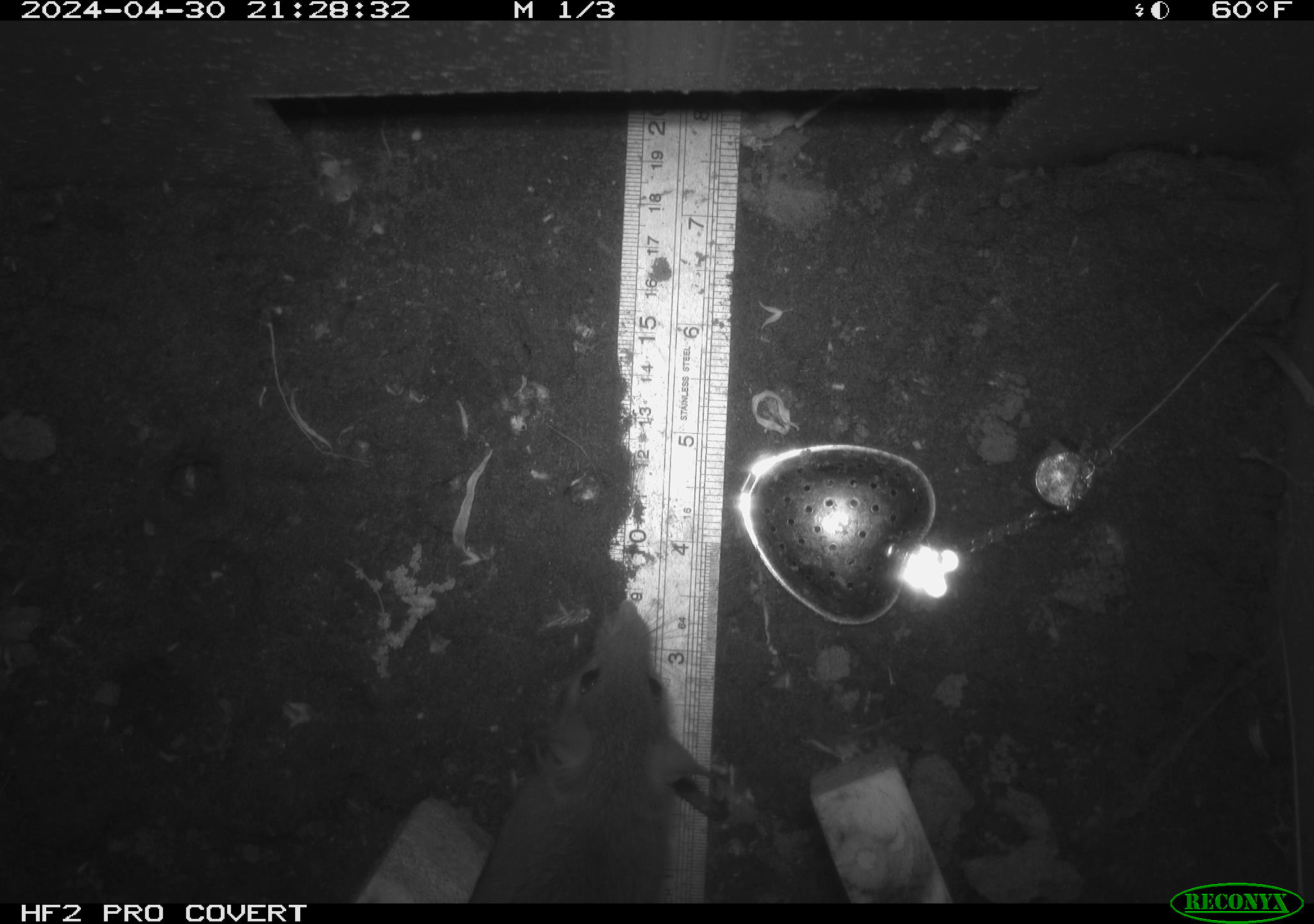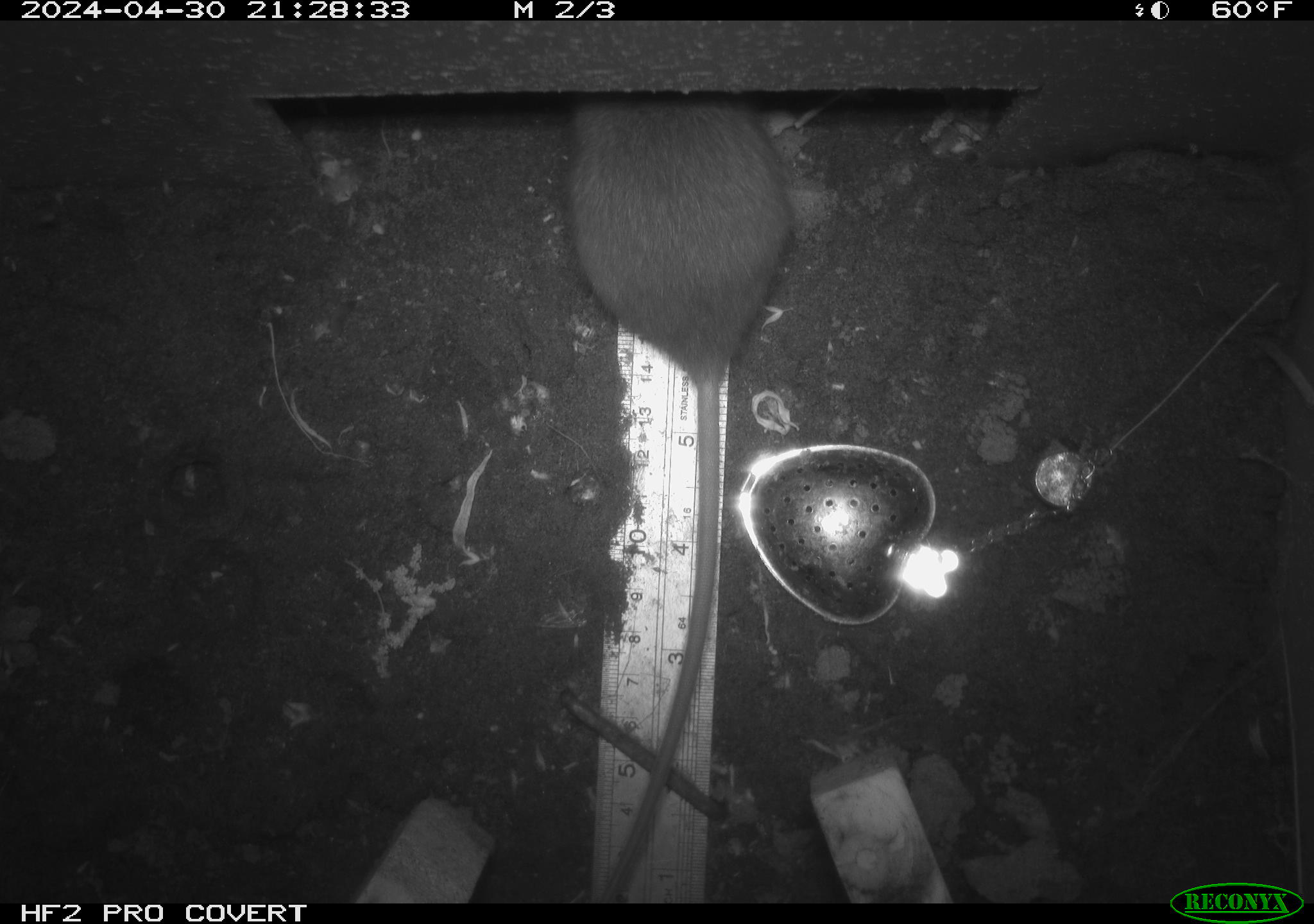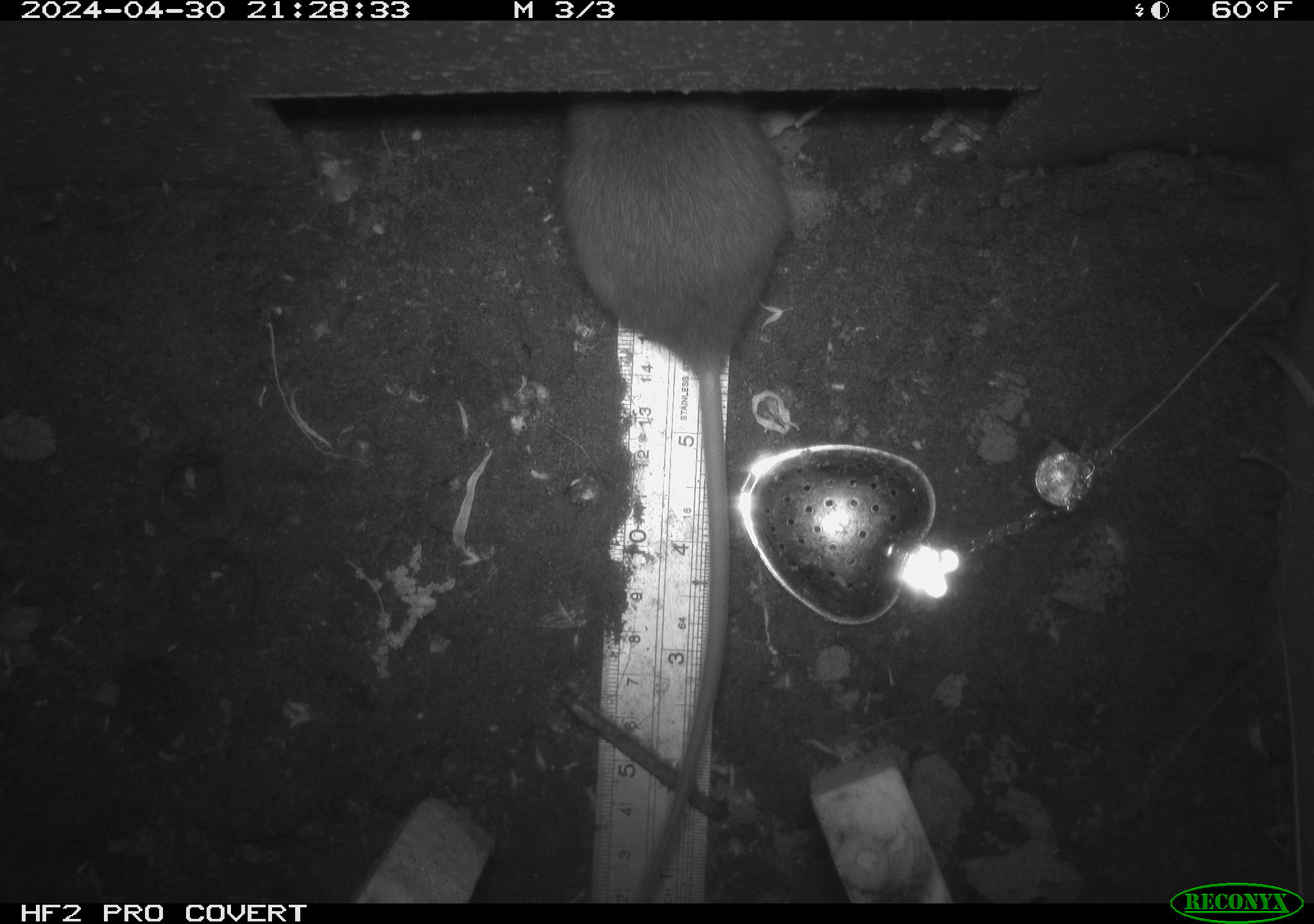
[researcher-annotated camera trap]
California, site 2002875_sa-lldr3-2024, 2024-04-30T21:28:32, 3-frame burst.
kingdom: Animalia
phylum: Chordata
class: Mammalia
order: Rodentia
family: Muridae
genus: Rattus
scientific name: Rattus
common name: rat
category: rattus species